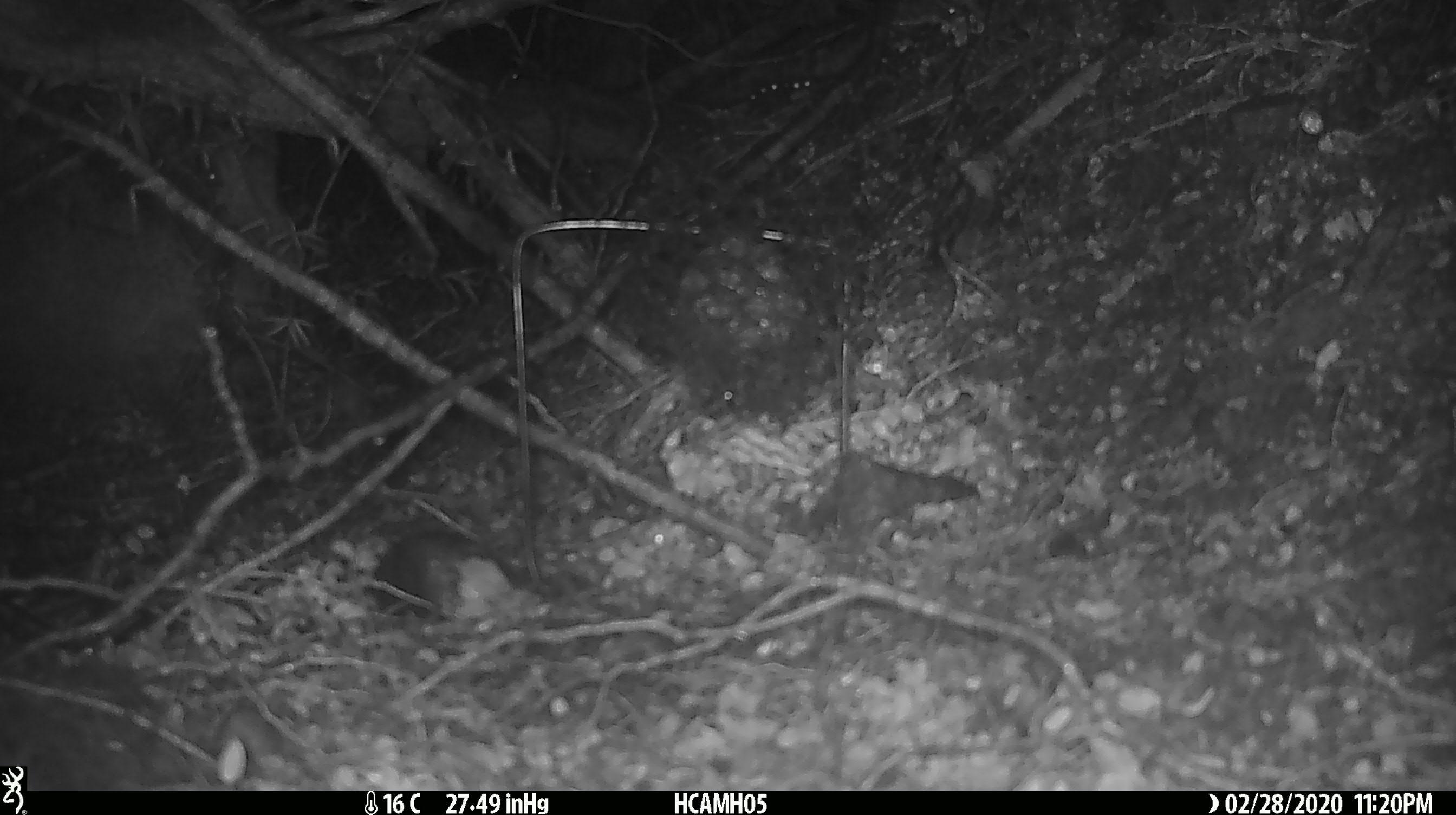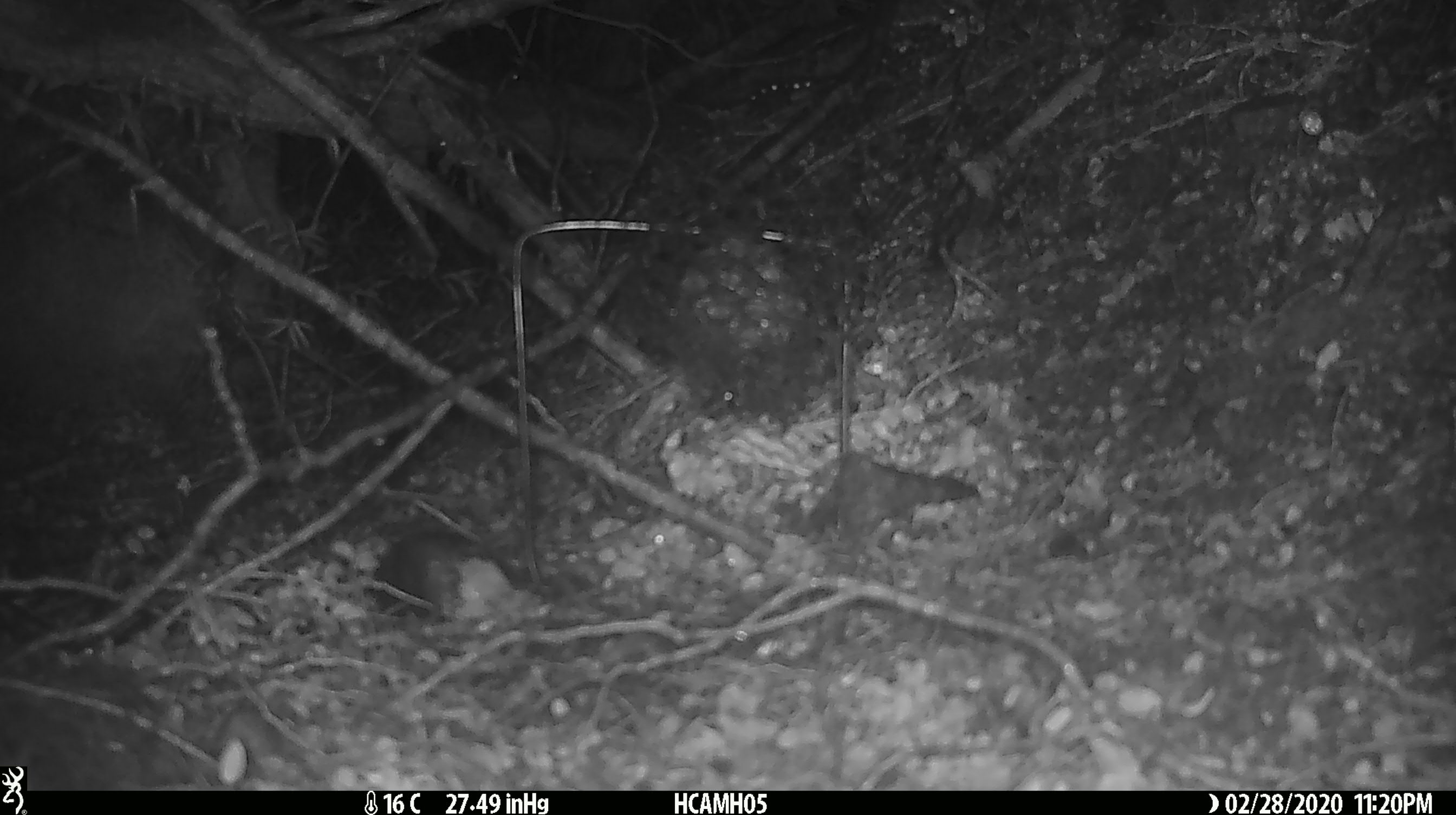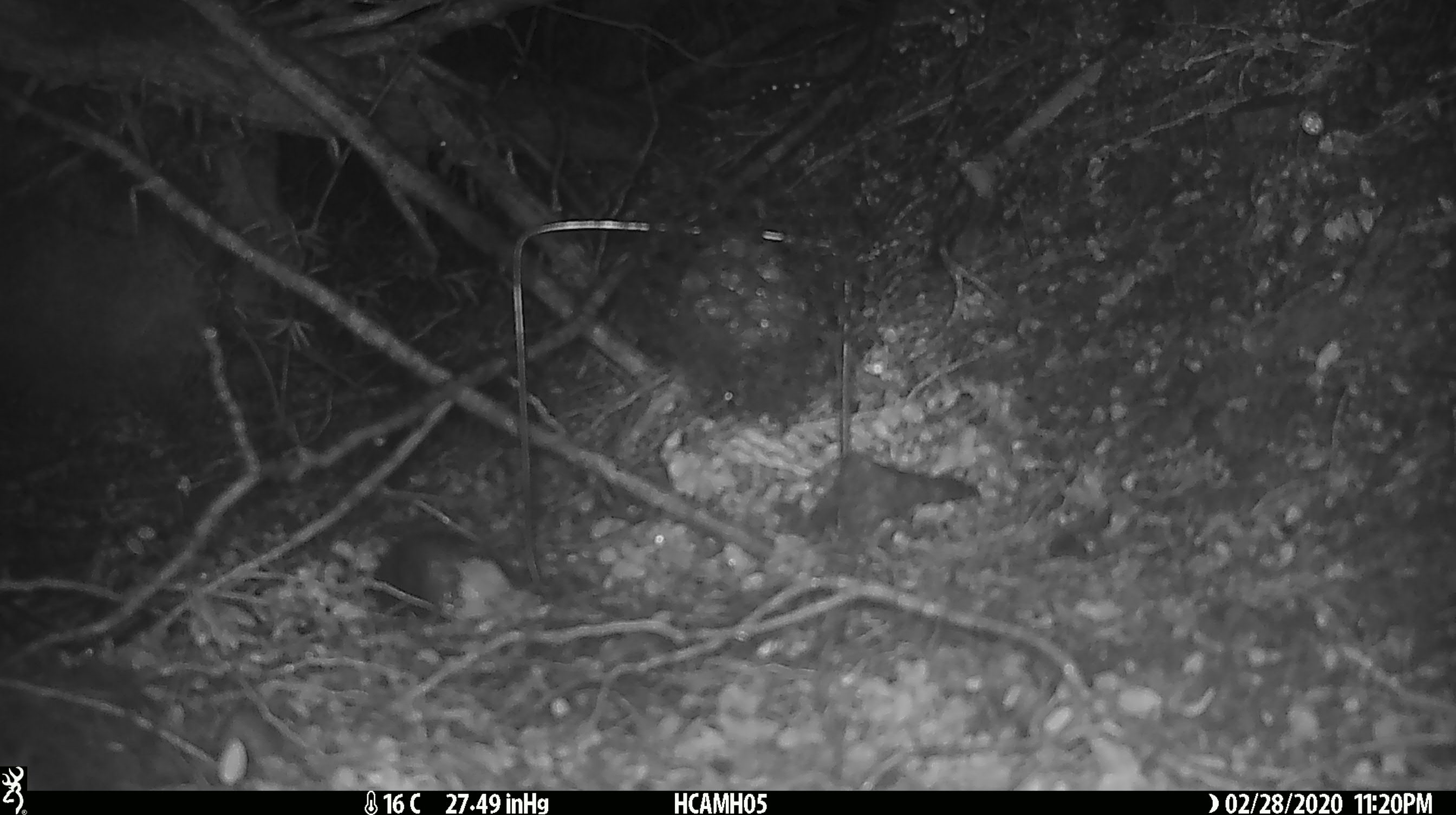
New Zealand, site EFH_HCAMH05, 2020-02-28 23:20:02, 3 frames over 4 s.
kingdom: Animalia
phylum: Chordata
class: Mammalia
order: Rodentia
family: Muridae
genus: Rattus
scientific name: Rattus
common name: rat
Rat (Rattus).